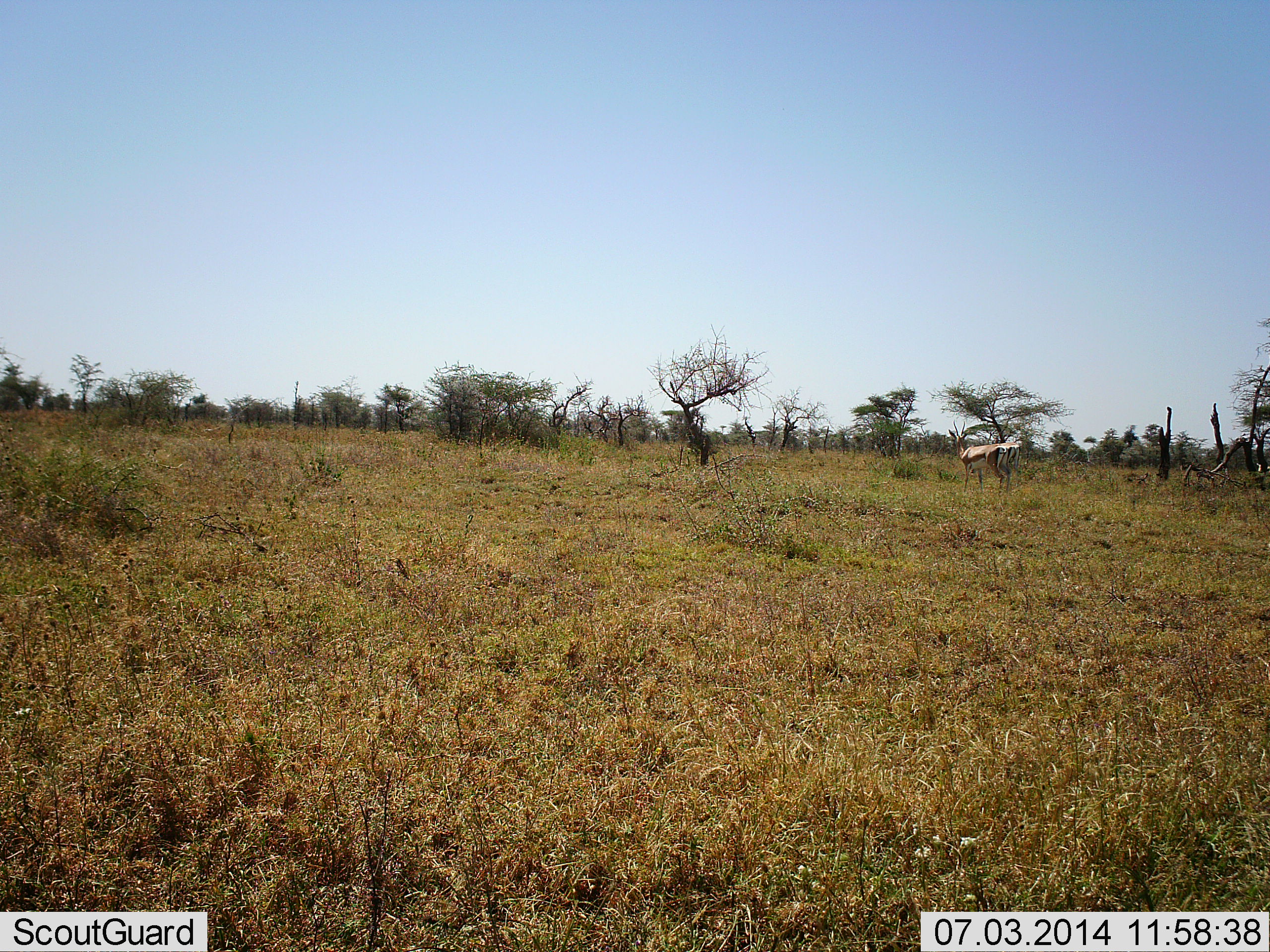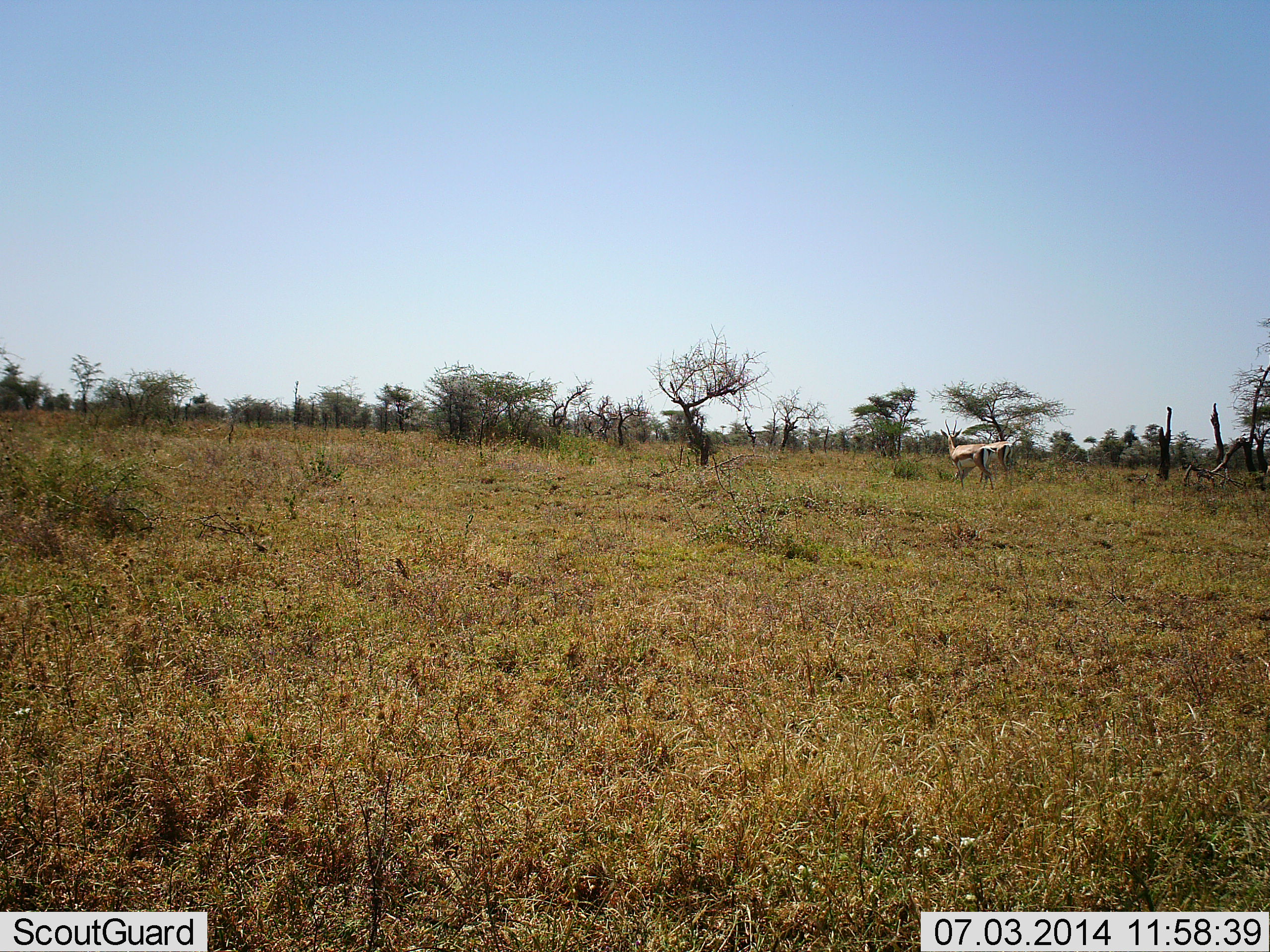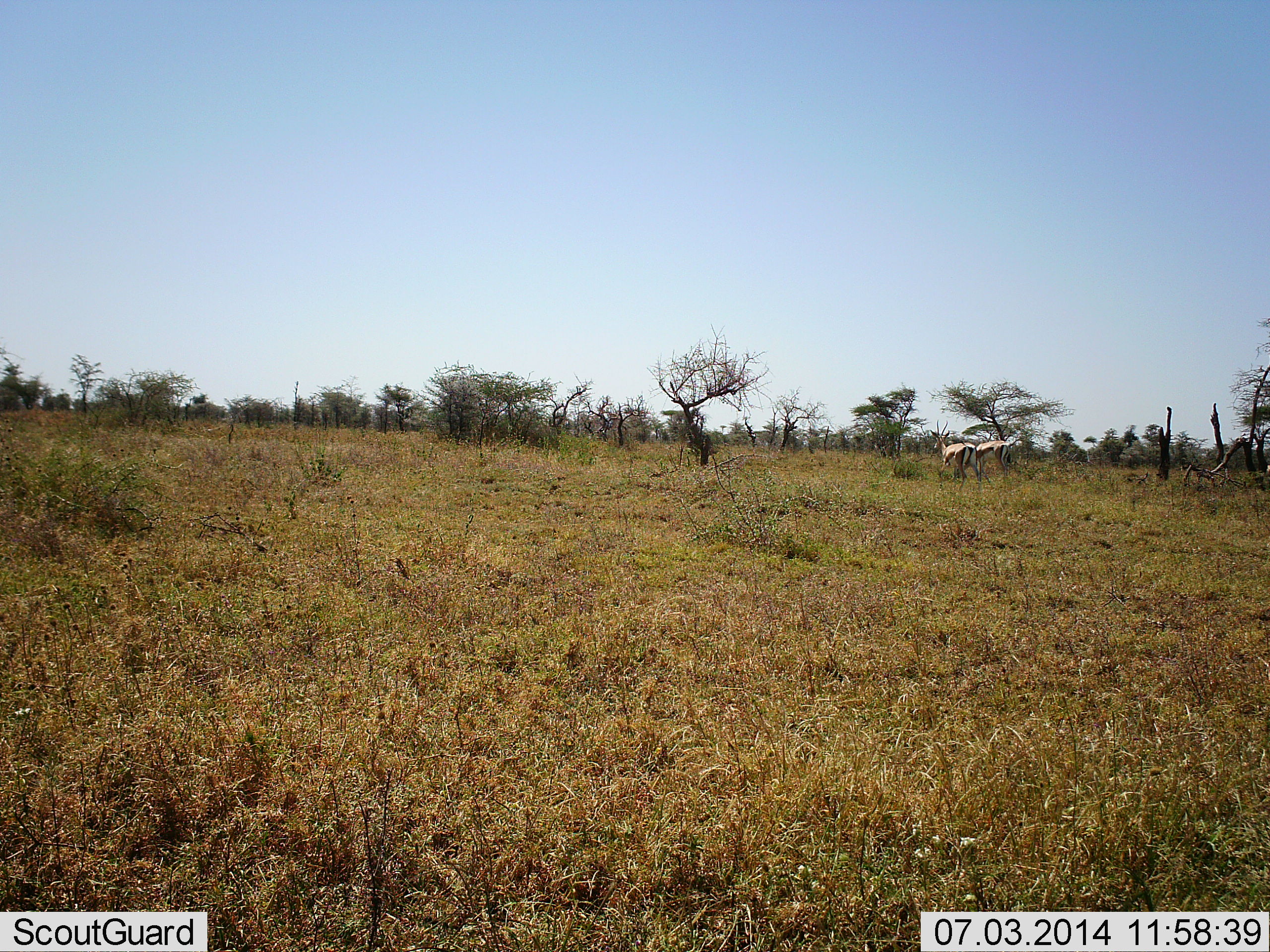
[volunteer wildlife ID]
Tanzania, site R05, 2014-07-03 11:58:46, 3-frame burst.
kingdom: Animalia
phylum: Chordata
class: Mammalia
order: Artiodactyla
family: Bovidae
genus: Eudorcas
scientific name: Eudorcas thomsonii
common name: thomson's gazelle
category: gazellethomsons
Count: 2.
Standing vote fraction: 30%.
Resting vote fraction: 0%.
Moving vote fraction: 80%.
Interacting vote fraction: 0%.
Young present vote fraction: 0%.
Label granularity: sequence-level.